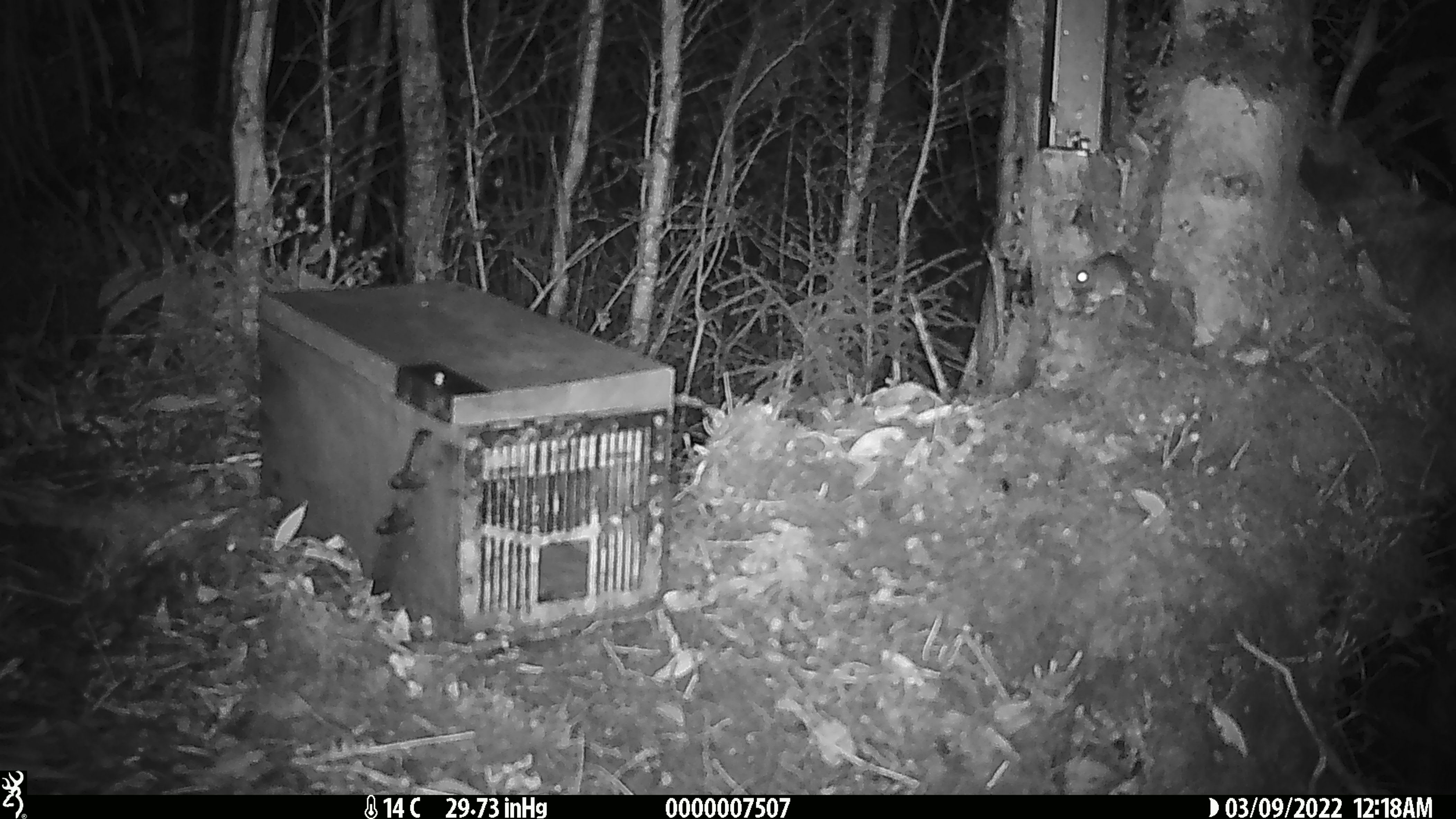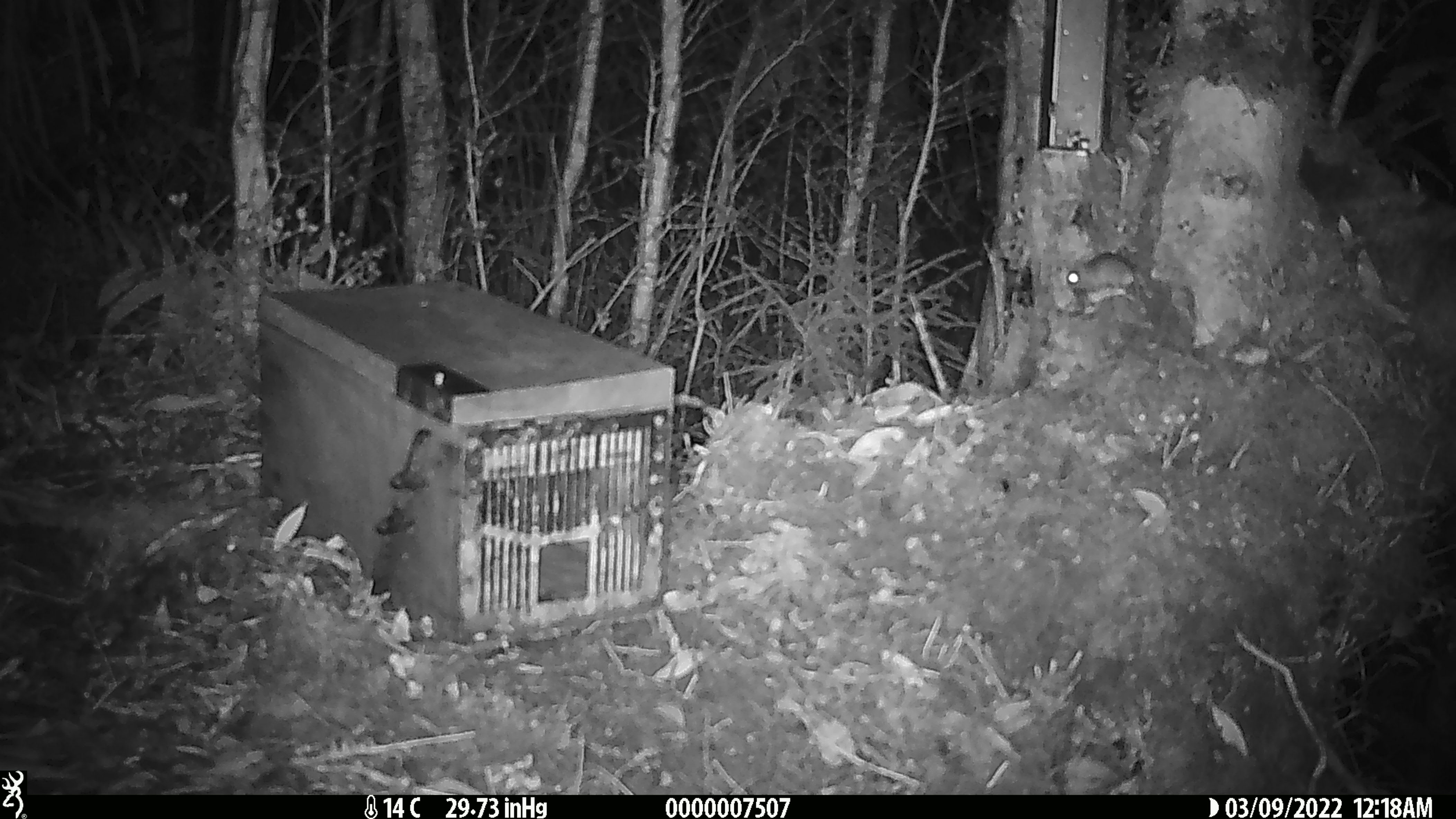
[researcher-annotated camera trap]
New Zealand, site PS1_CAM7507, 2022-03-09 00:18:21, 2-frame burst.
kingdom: Animalia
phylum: Chordata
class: Mammalia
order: Rodentia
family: Muridae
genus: Mus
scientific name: Mus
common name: mouse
Mouse (Mus).